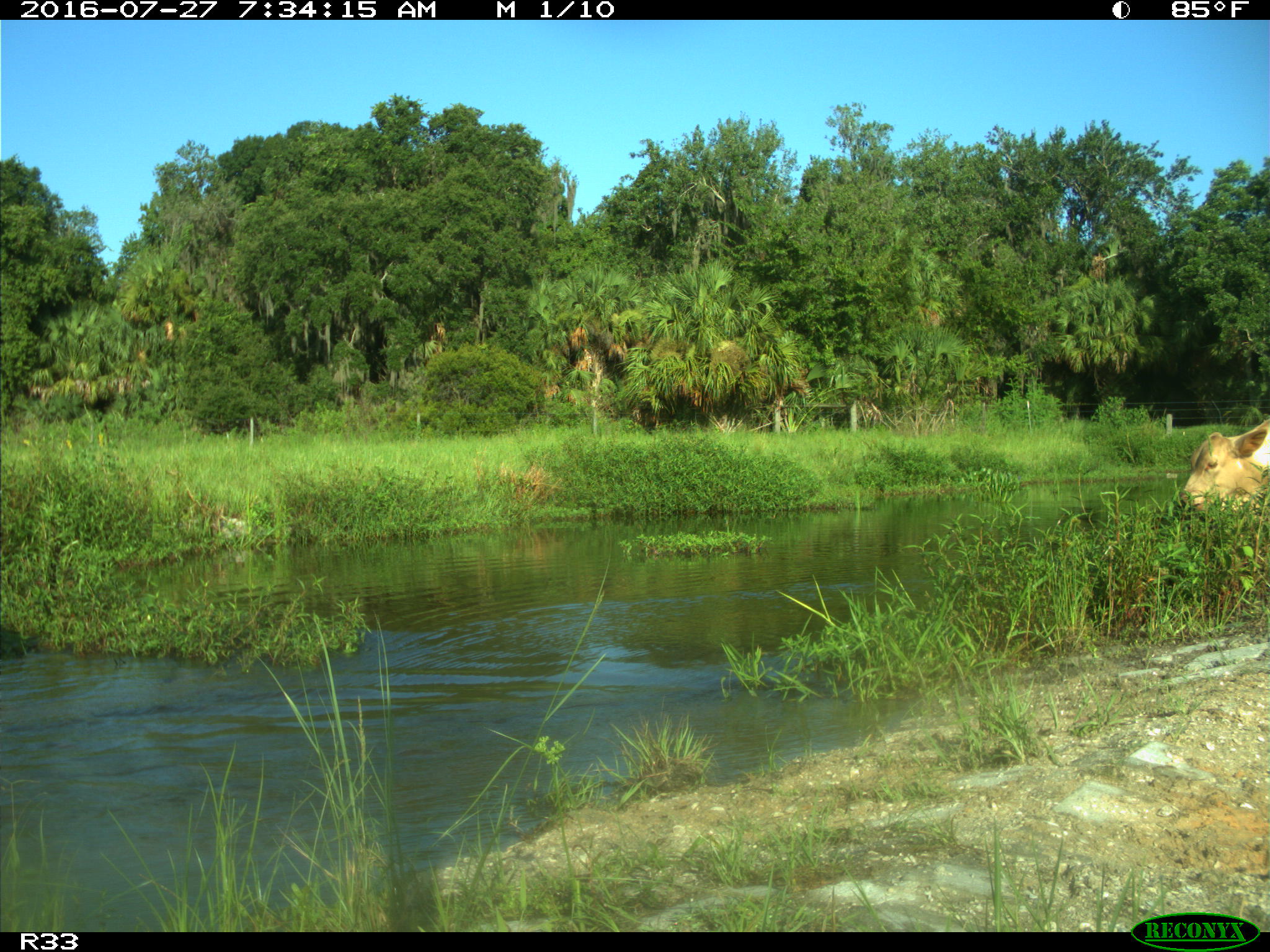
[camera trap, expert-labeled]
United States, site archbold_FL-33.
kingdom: Animalia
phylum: Chordata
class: Mammalia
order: Artiodactyla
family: Bovidae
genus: Bos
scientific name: Bos taurus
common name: domestic cow